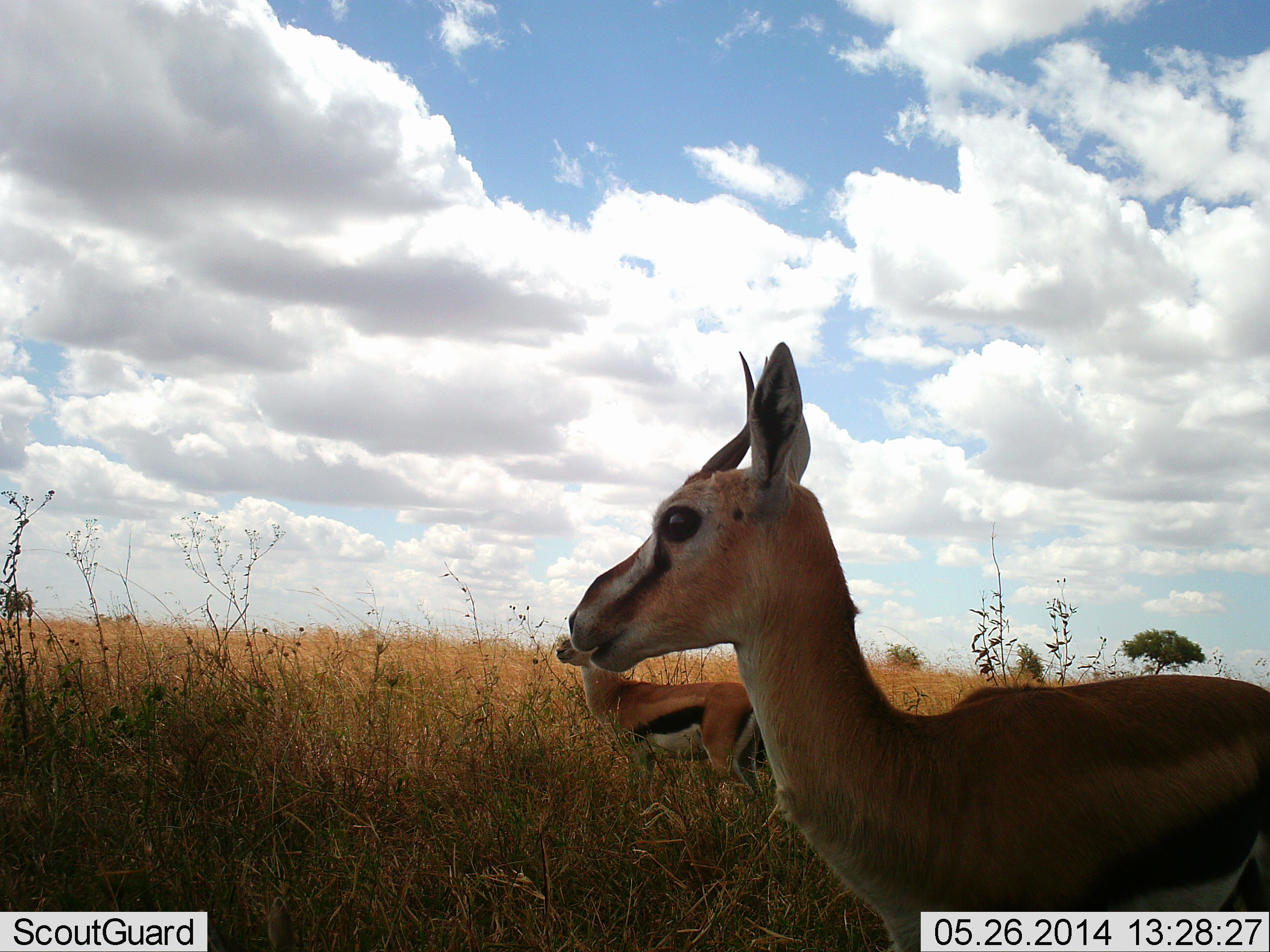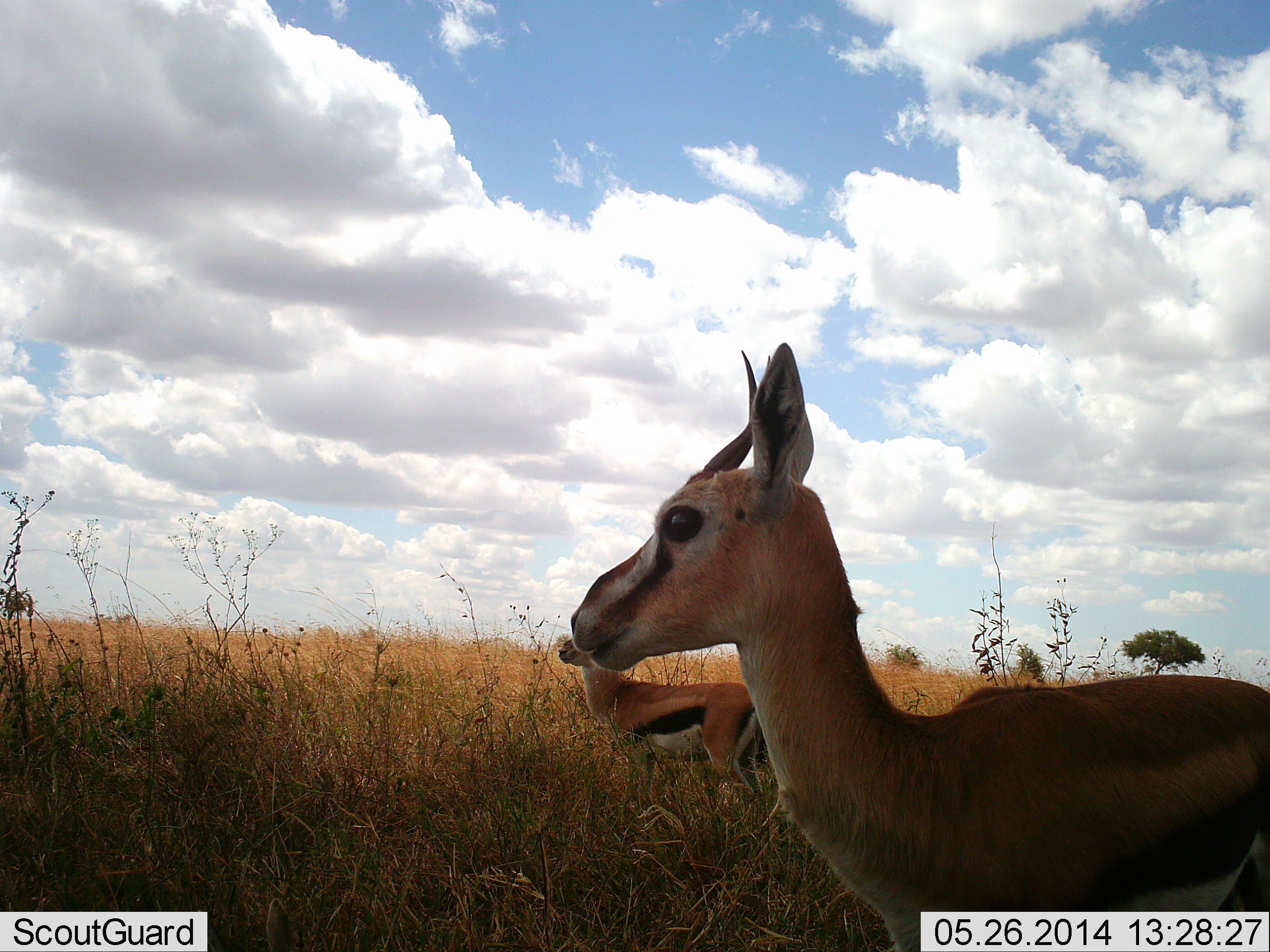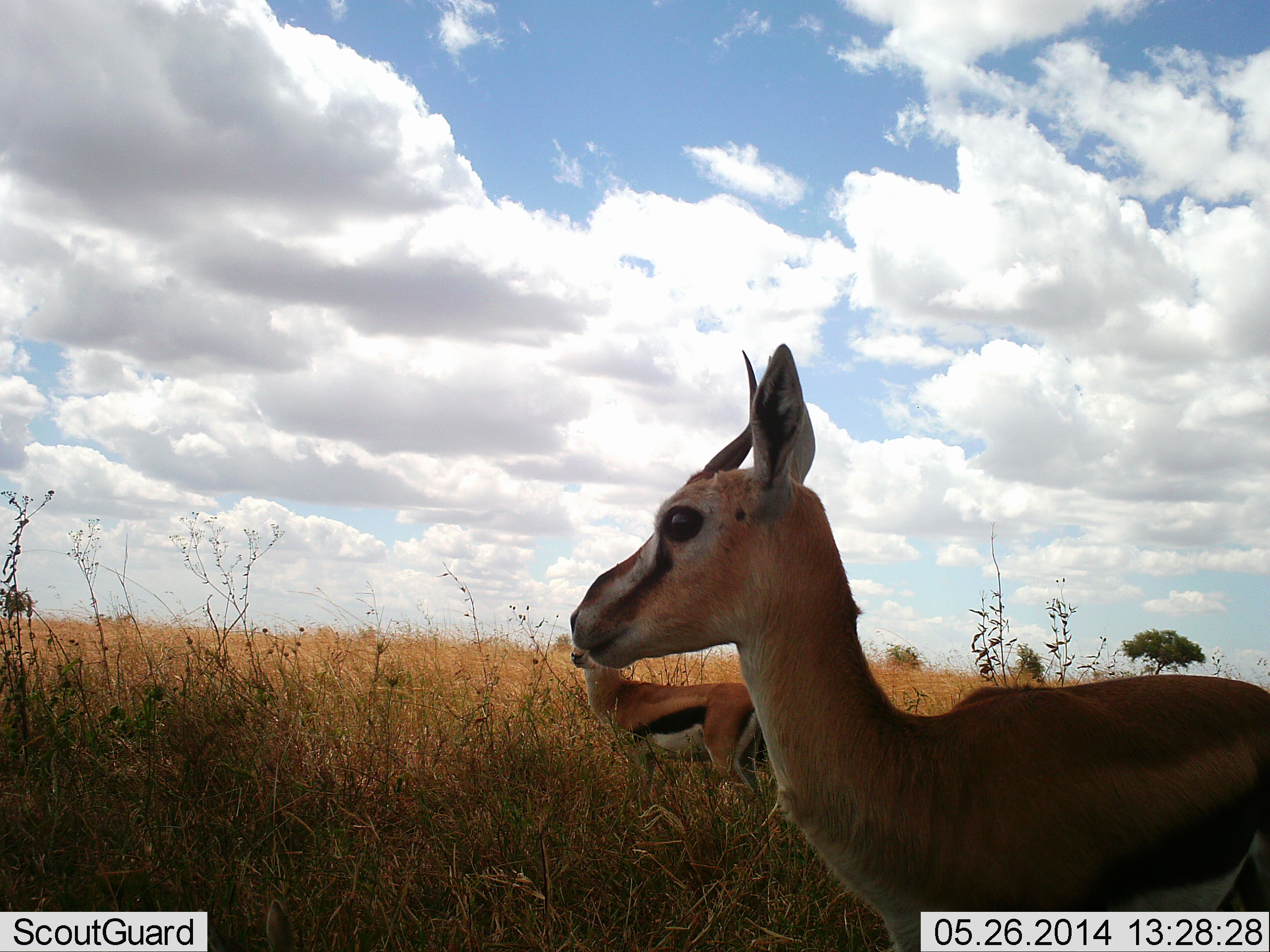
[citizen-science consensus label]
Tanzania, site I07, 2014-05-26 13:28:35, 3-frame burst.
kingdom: Animalia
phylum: Chordata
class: Mammalia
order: Artiodactyla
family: Bovidae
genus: Eudorcas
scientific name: Eudorcas thomsonii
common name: thomson's gazelle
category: gazellethomsons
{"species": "gazellethomsons (thomson's gazelle) (Eudorcas thomsonii)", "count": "2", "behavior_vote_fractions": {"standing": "93%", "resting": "4%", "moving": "5%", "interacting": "0%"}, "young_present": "2%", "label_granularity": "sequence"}